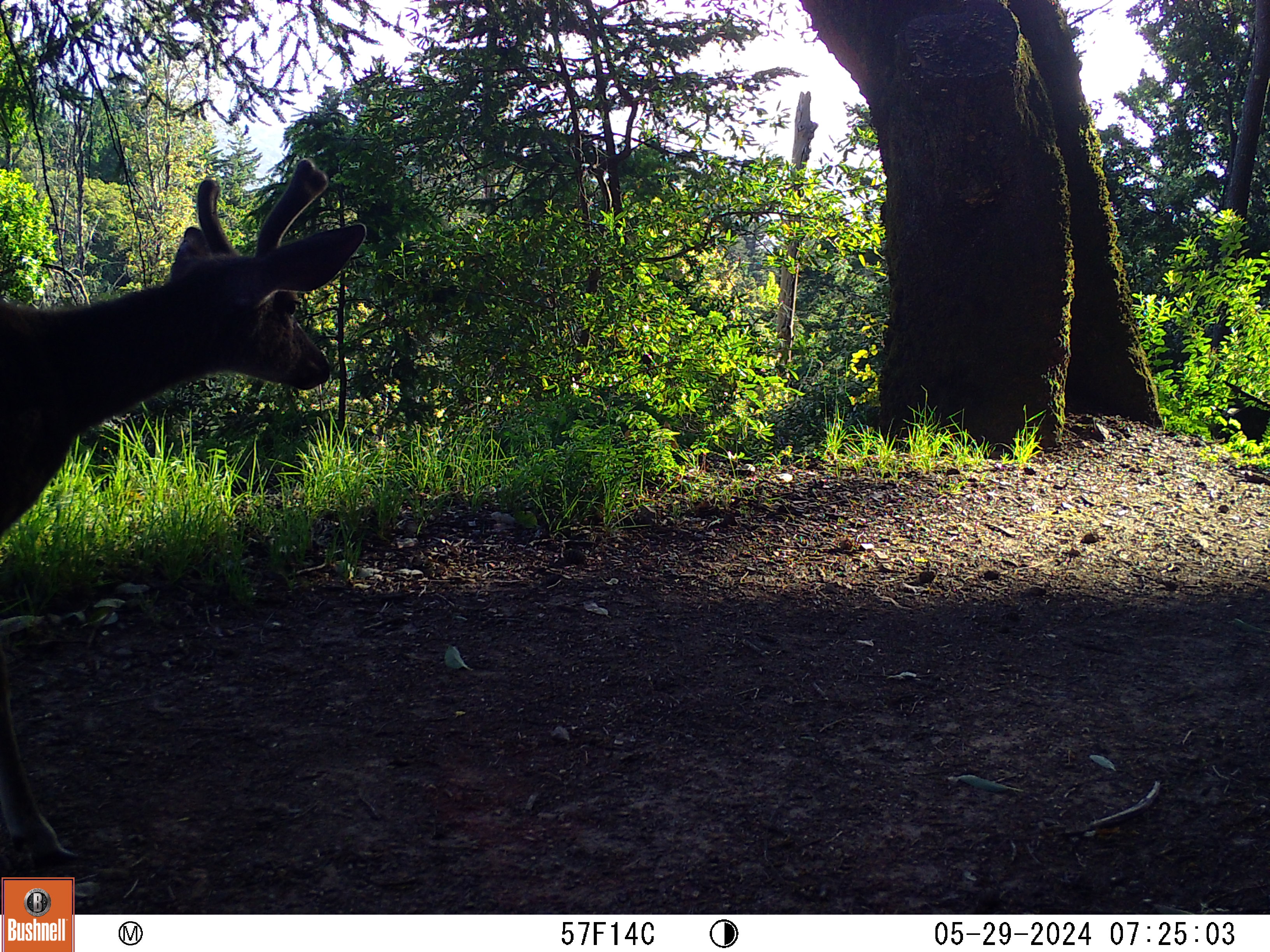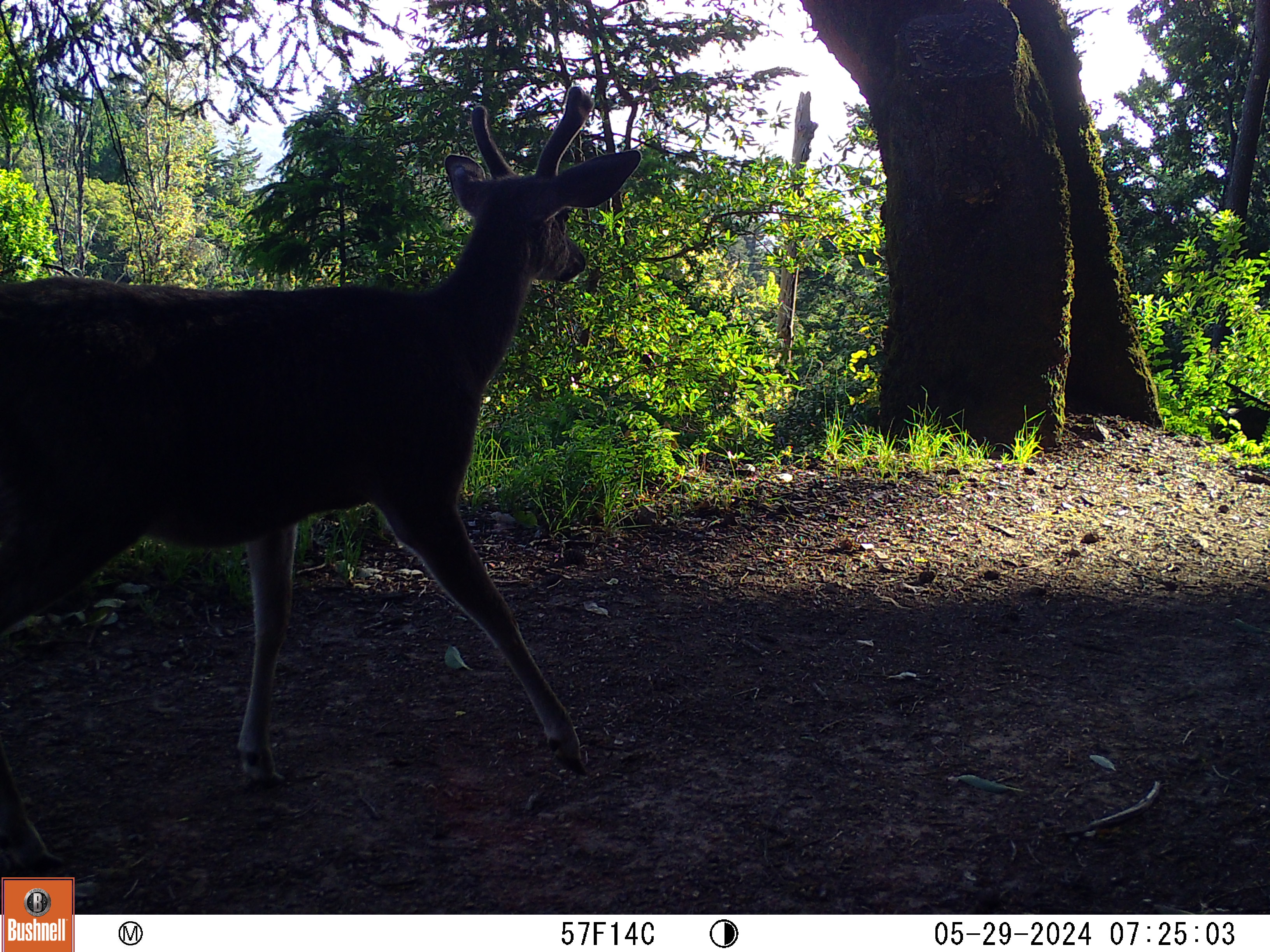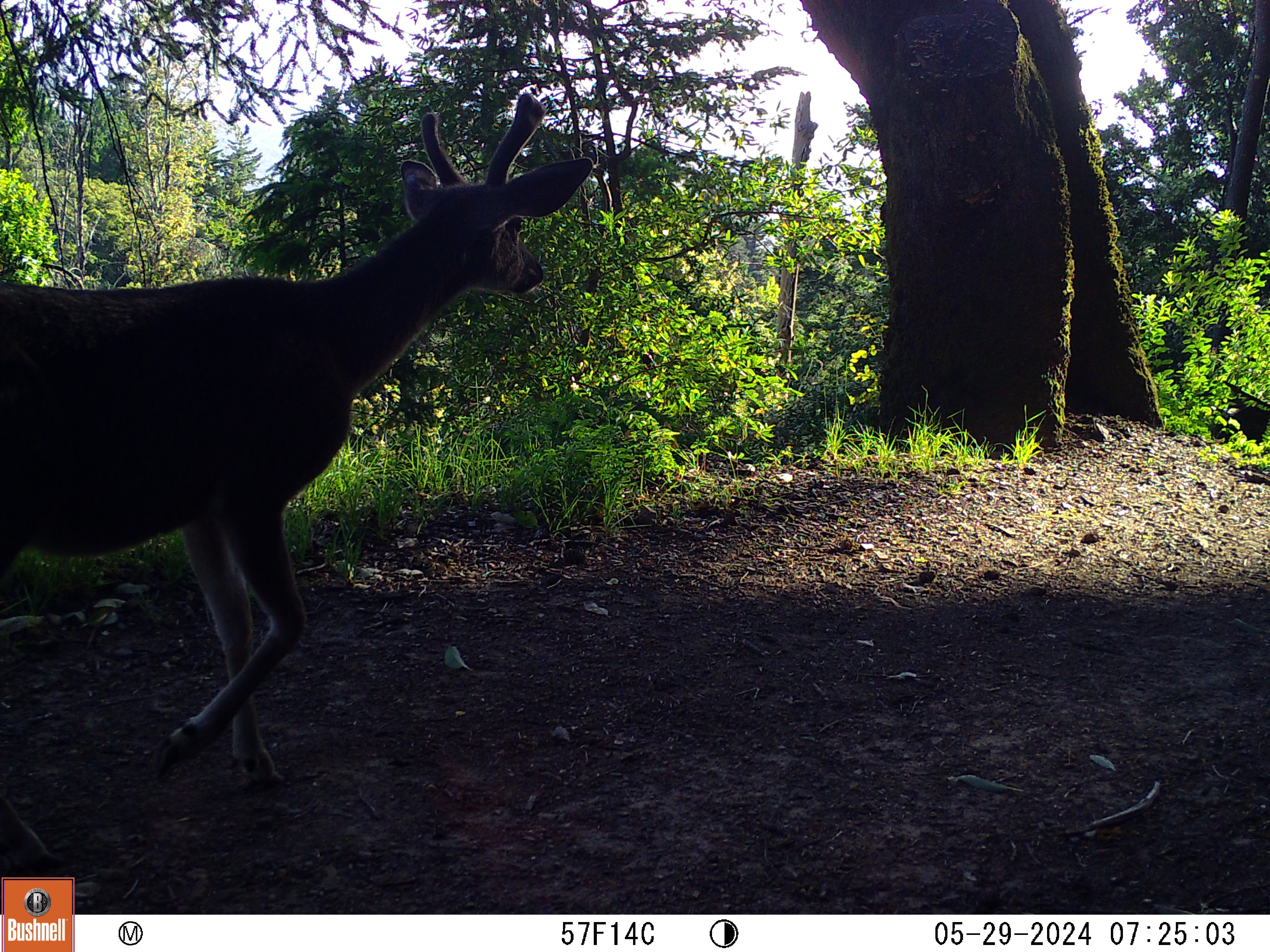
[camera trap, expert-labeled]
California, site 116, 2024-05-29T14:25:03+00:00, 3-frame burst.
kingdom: Animalia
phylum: Chordata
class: Mammalia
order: Artiodactyla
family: Cervidae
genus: Odocoileus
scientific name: Odocoileus hemionus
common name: mule deer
Mule deer (Odocoileus hemionus).